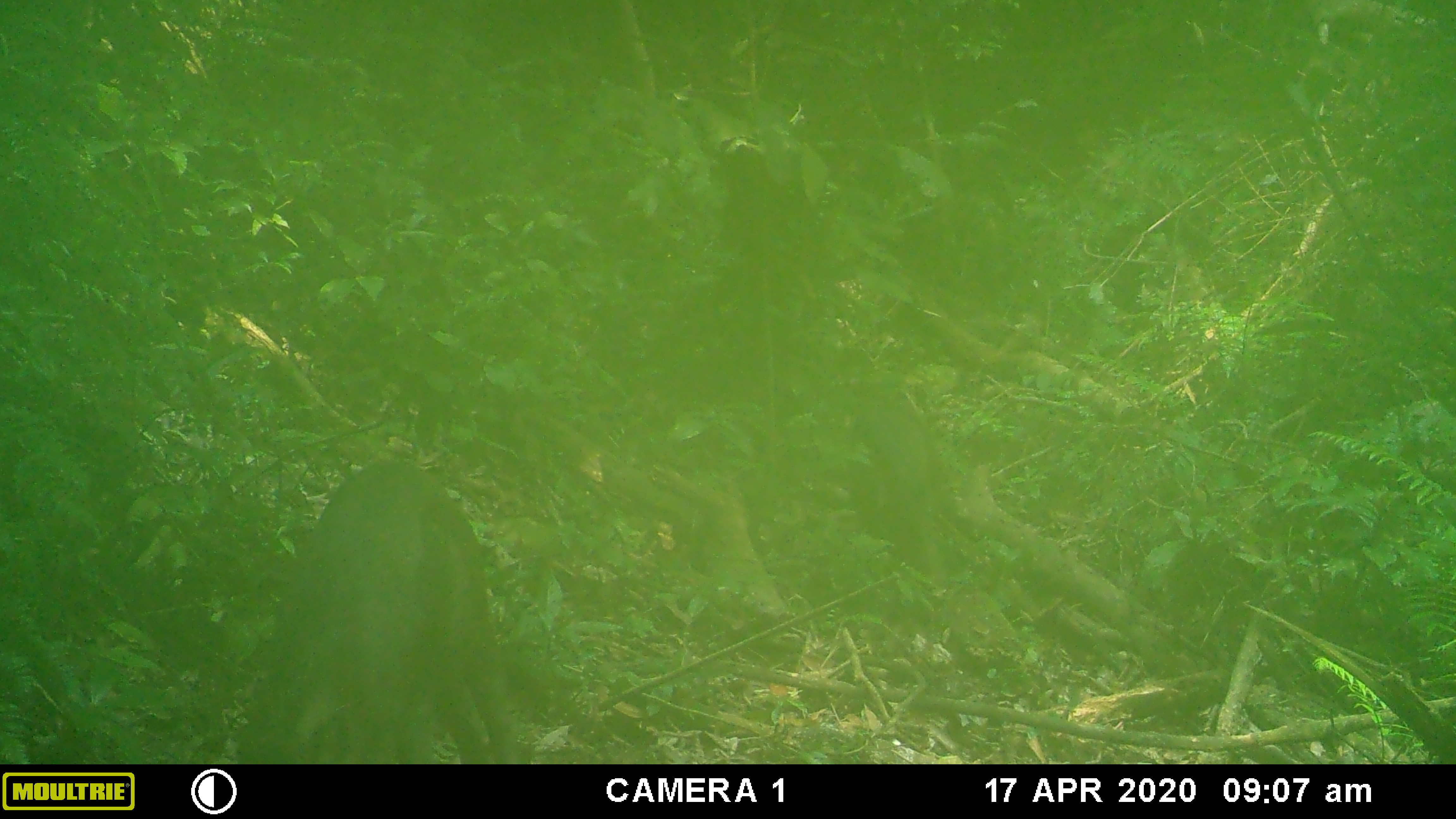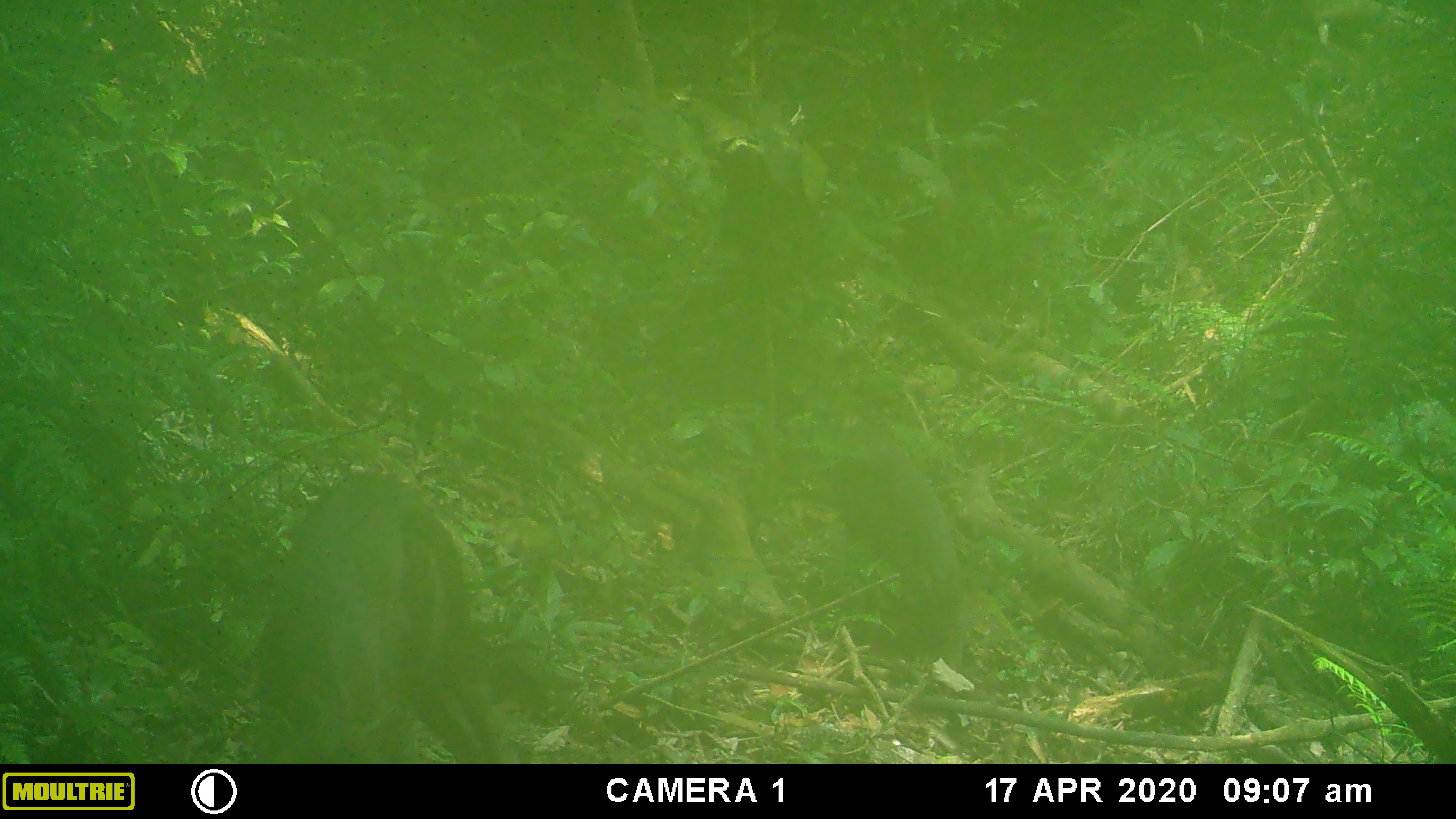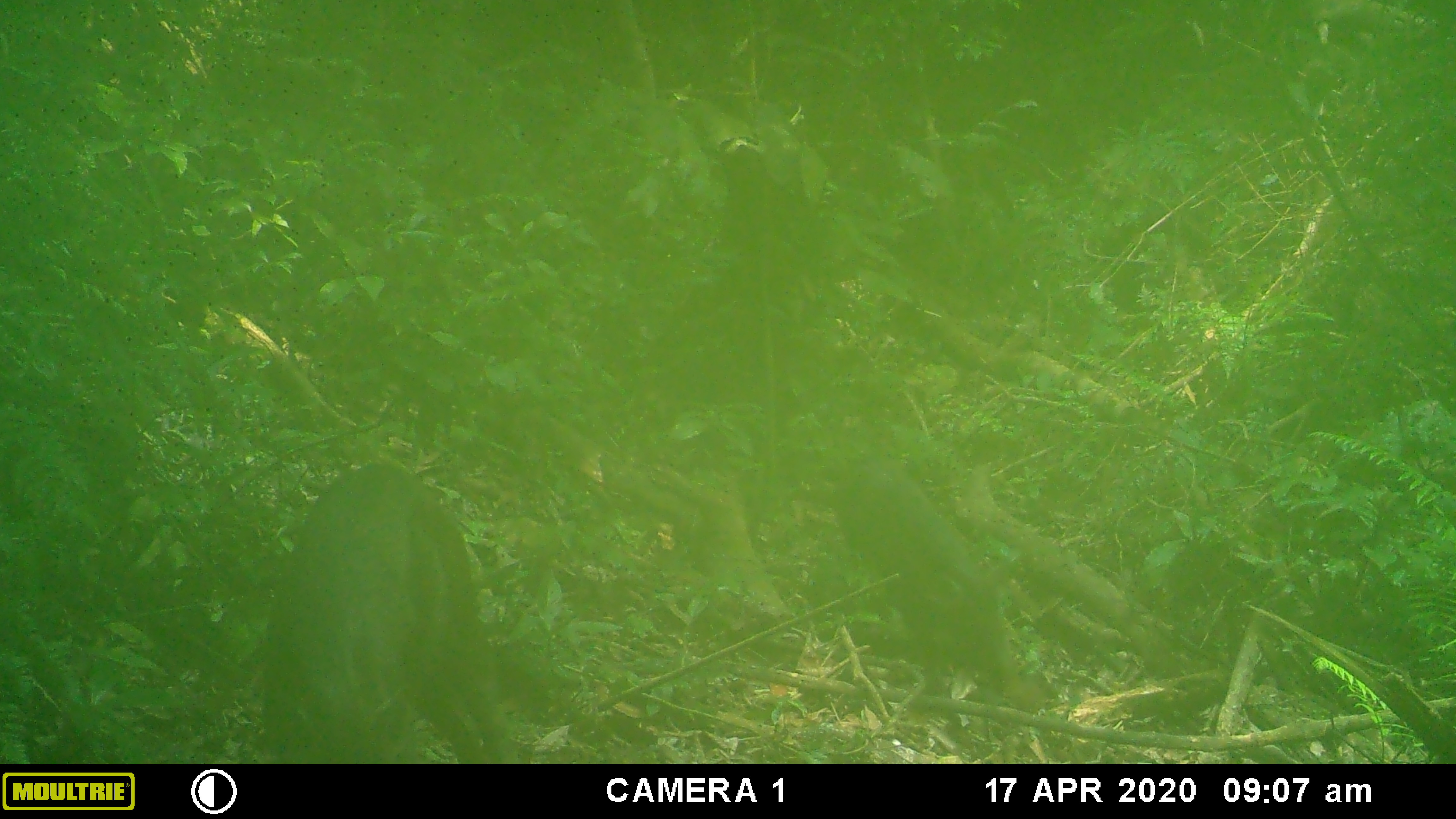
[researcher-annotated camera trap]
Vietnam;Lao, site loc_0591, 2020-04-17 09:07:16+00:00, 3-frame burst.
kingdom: Animalia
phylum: Chordata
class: Mammalia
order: Artiodactyla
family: Suidae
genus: Sus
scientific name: Sus scrofa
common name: eurasian wild pig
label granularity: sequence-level